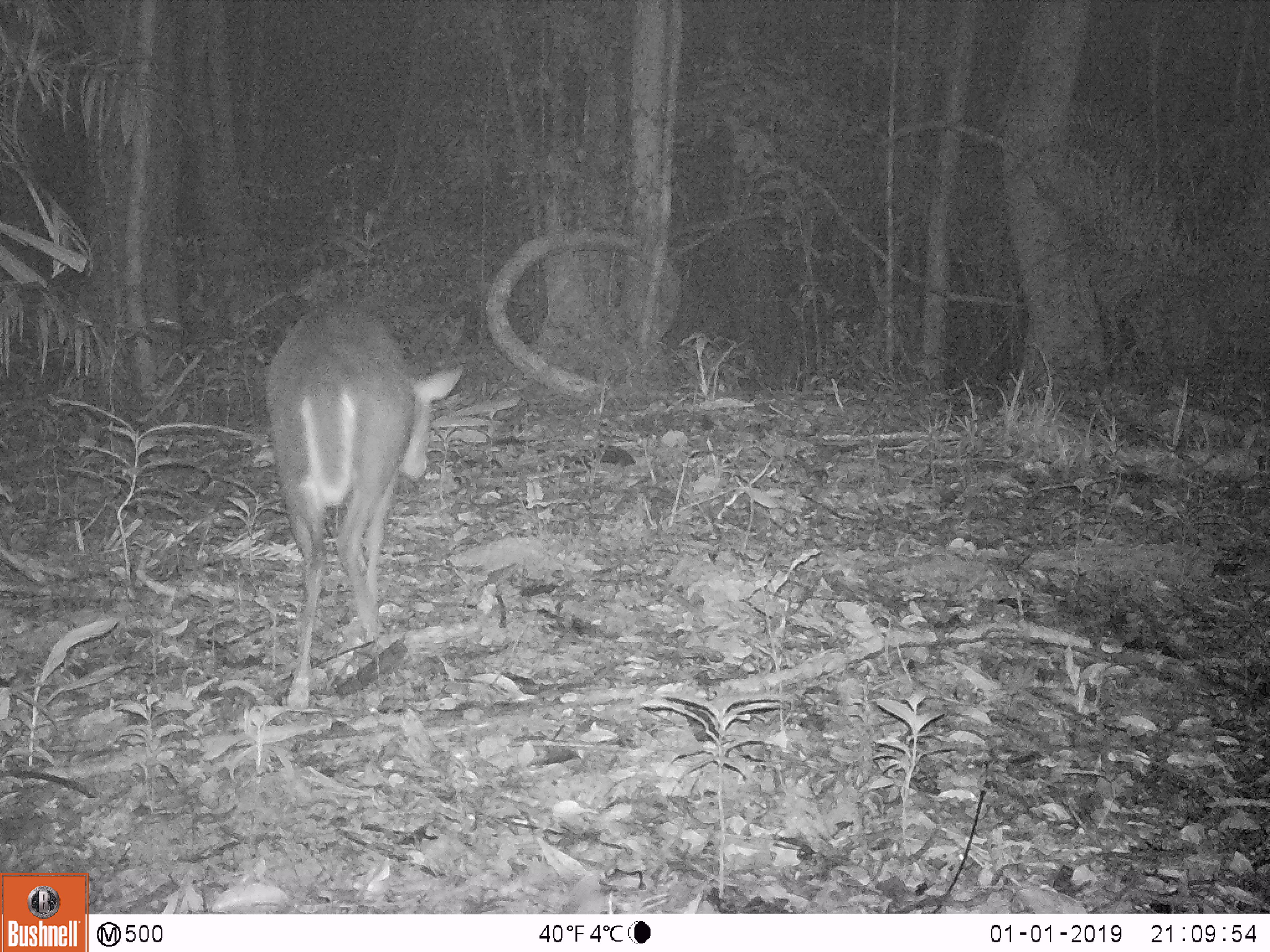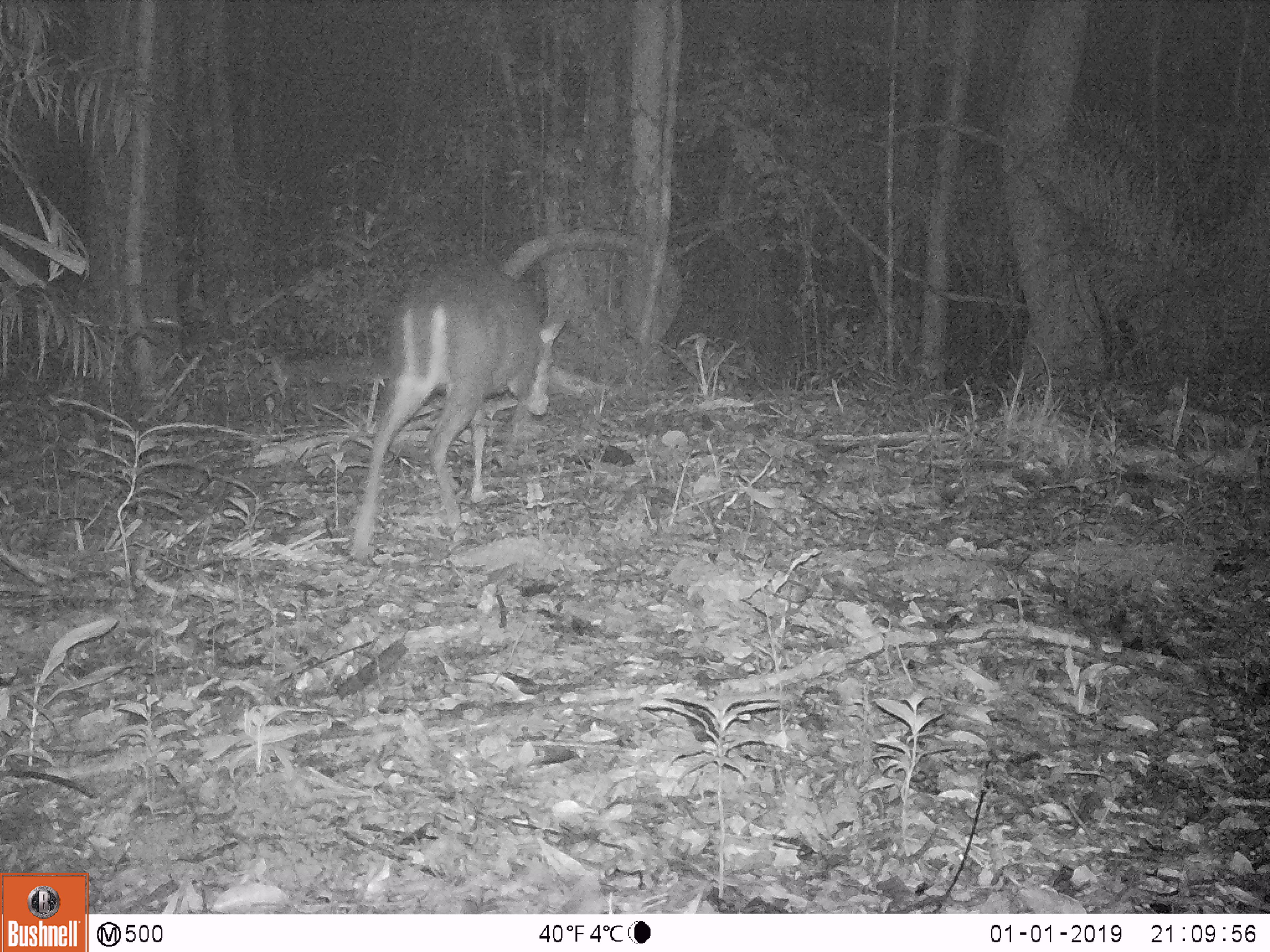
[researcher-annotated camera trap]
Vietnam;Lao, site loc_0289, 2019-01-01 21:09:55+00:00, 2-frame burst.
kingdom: Animalia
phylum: Chordata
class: Mammalia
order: Artiodactyla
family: Cervidae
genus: Muntiacus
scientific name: Muntiacus rooseveltorum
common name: roosevelt's muntjac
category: roosevelts muntjac group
Roosevelts muntjac group (roosevelt's muntjac) (Muntiacus rooseveltorum). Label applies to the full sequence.